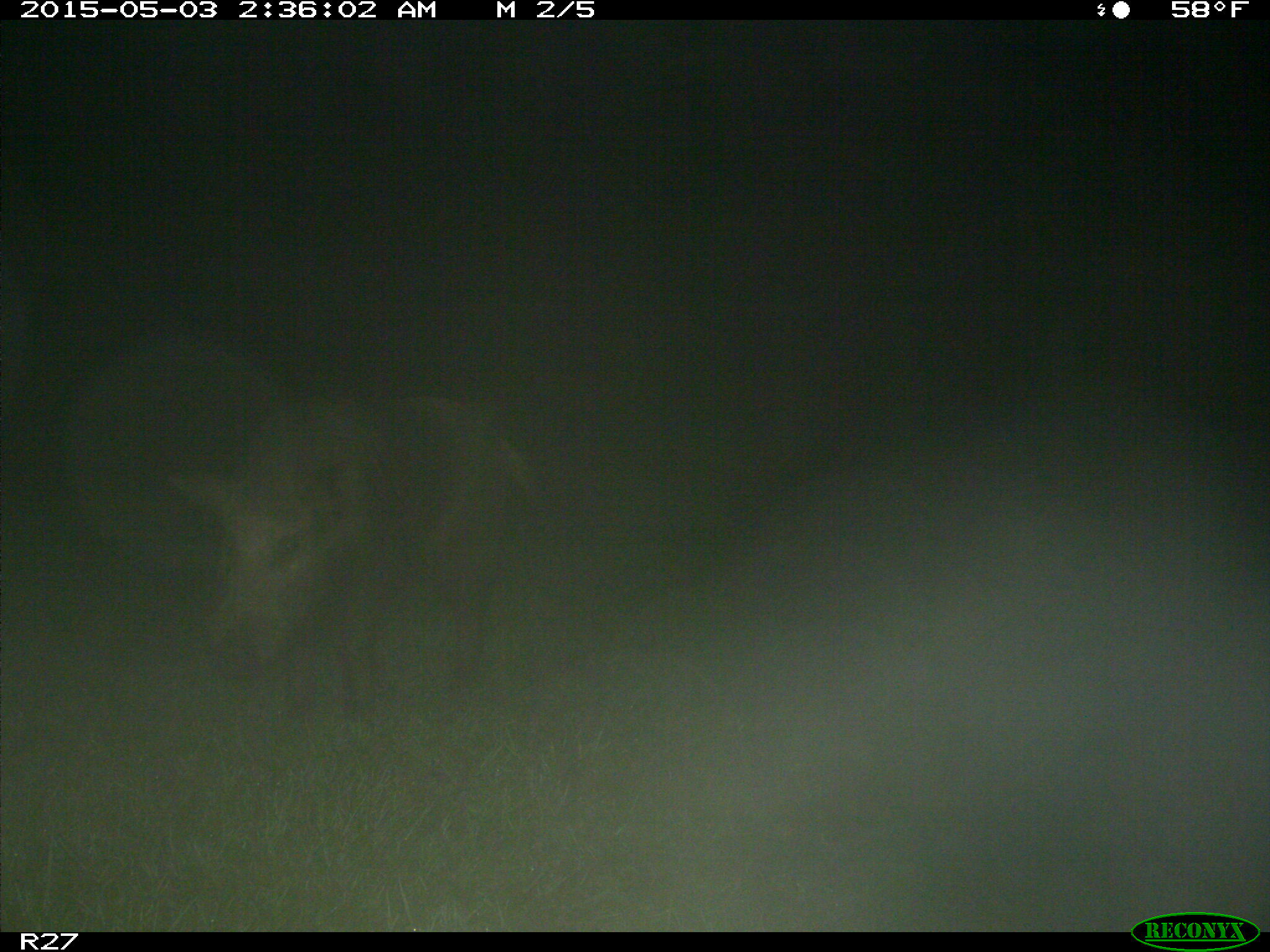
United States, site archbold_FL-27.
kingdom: Animalia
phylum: Chordata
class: Mammalia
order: Artiodactyla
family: Suidae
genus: Sus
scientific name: Sus scrofa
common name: wild boar